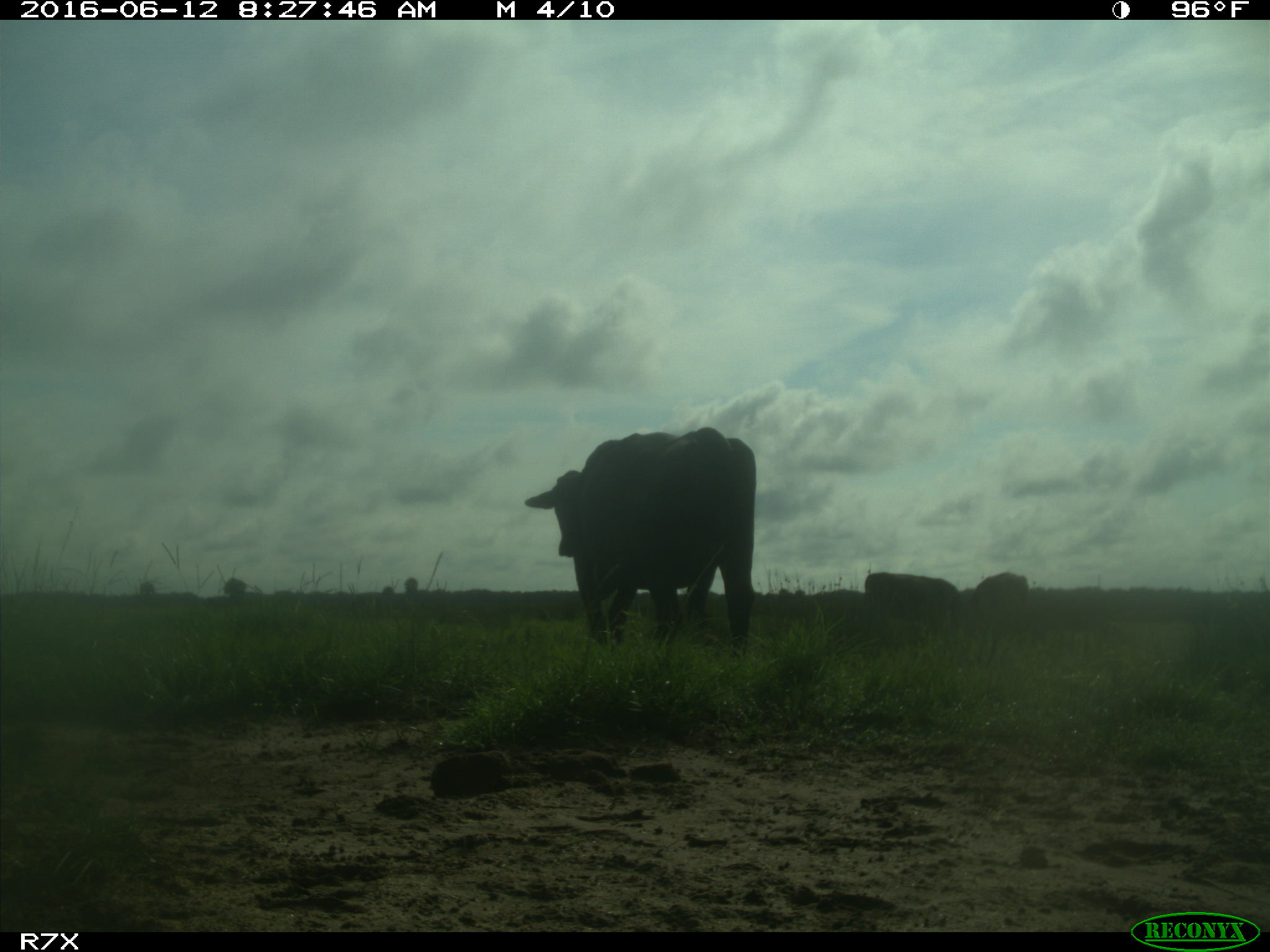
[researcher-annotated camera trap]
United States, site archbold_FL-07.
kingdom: Animalia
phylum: Chordata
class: Mammalia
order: Artiodactyla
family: Bovidae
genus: Bos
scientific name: Bos taurus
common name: domestic cow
Bos taurus (domestic cow).